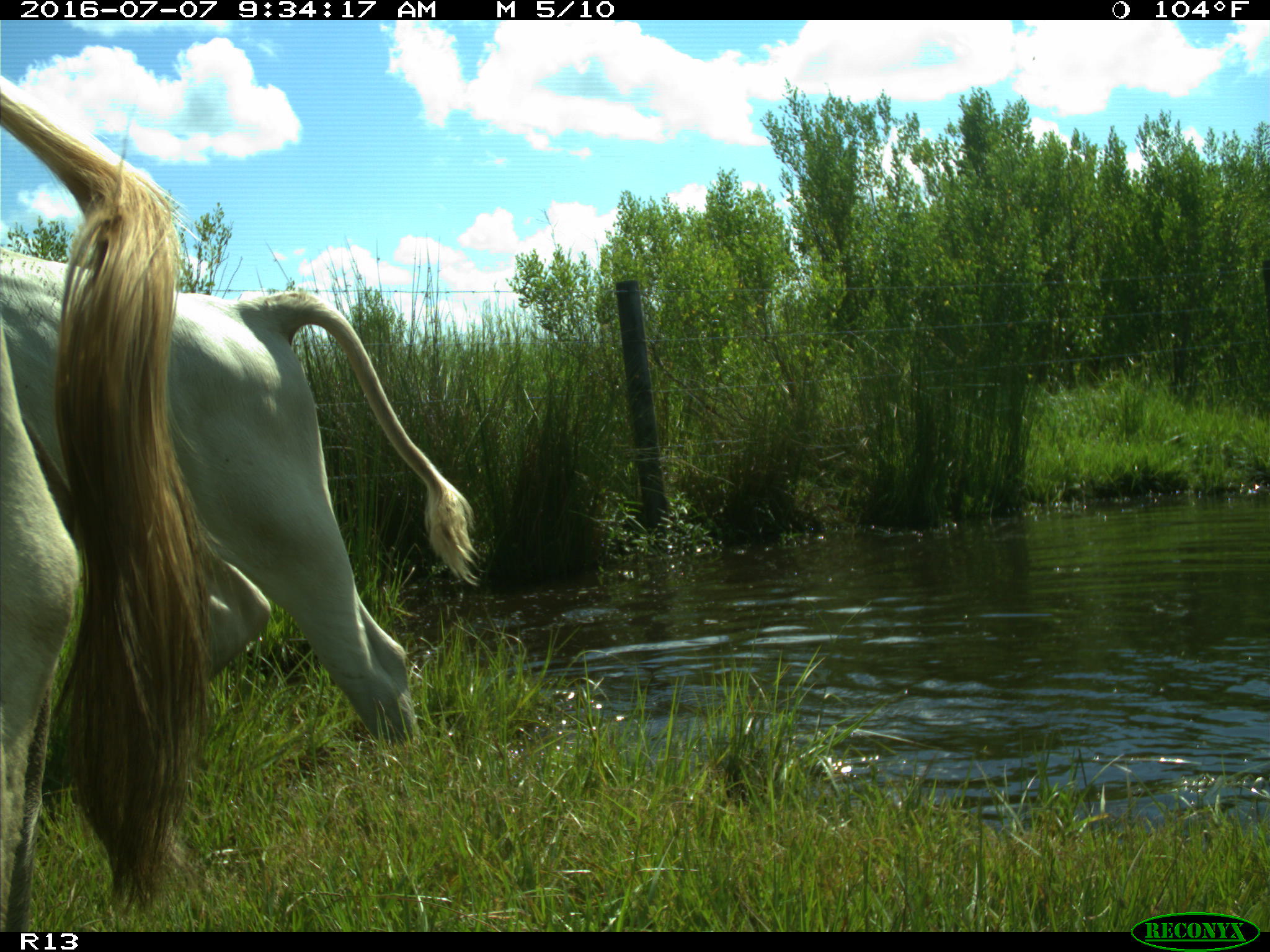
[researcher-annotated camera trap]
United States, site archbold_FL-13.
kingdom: Animalia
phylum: Chordata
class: Mammalia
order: Artiodactyla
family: Bovidae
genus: Bos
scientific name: Bos taurus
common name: domestic cow